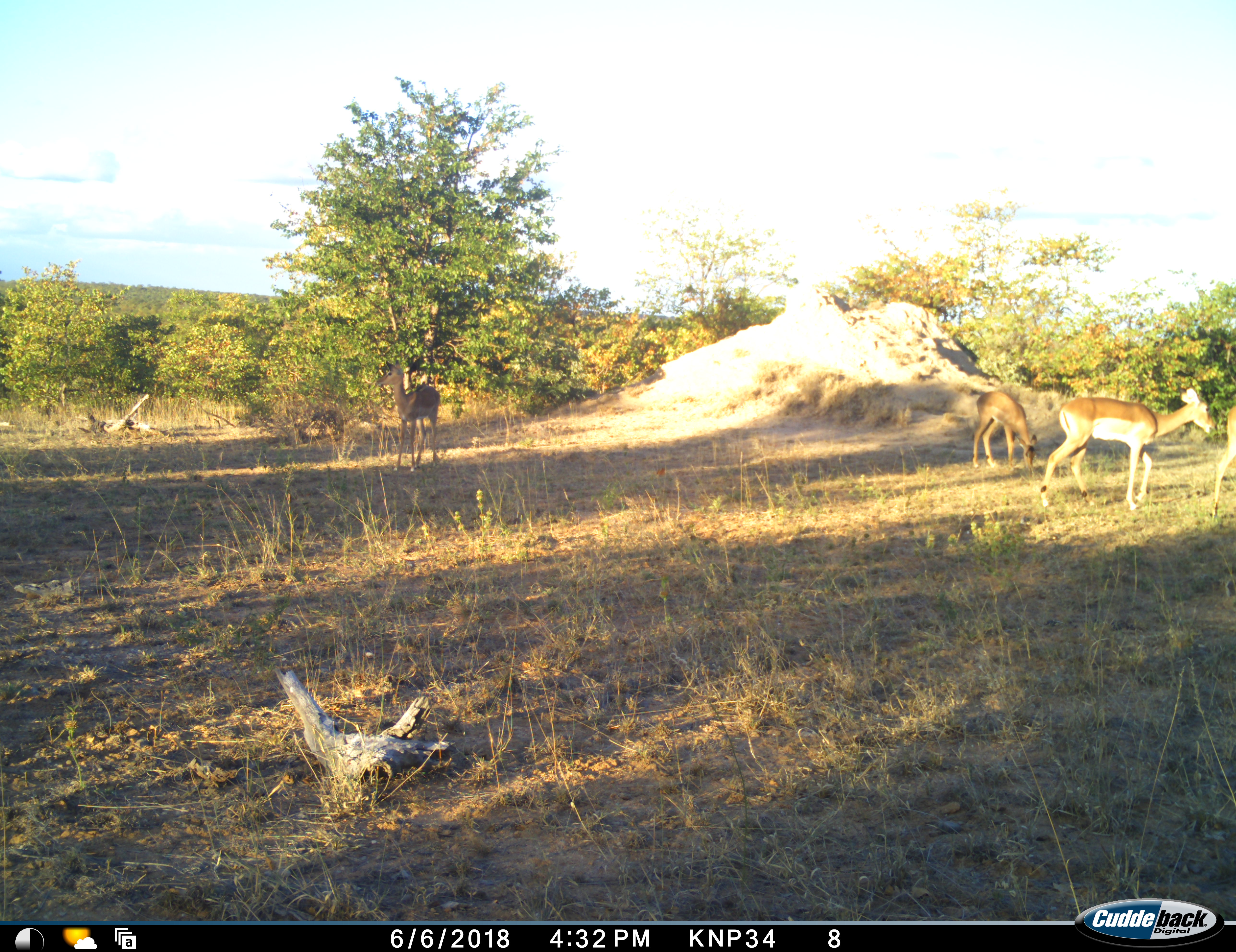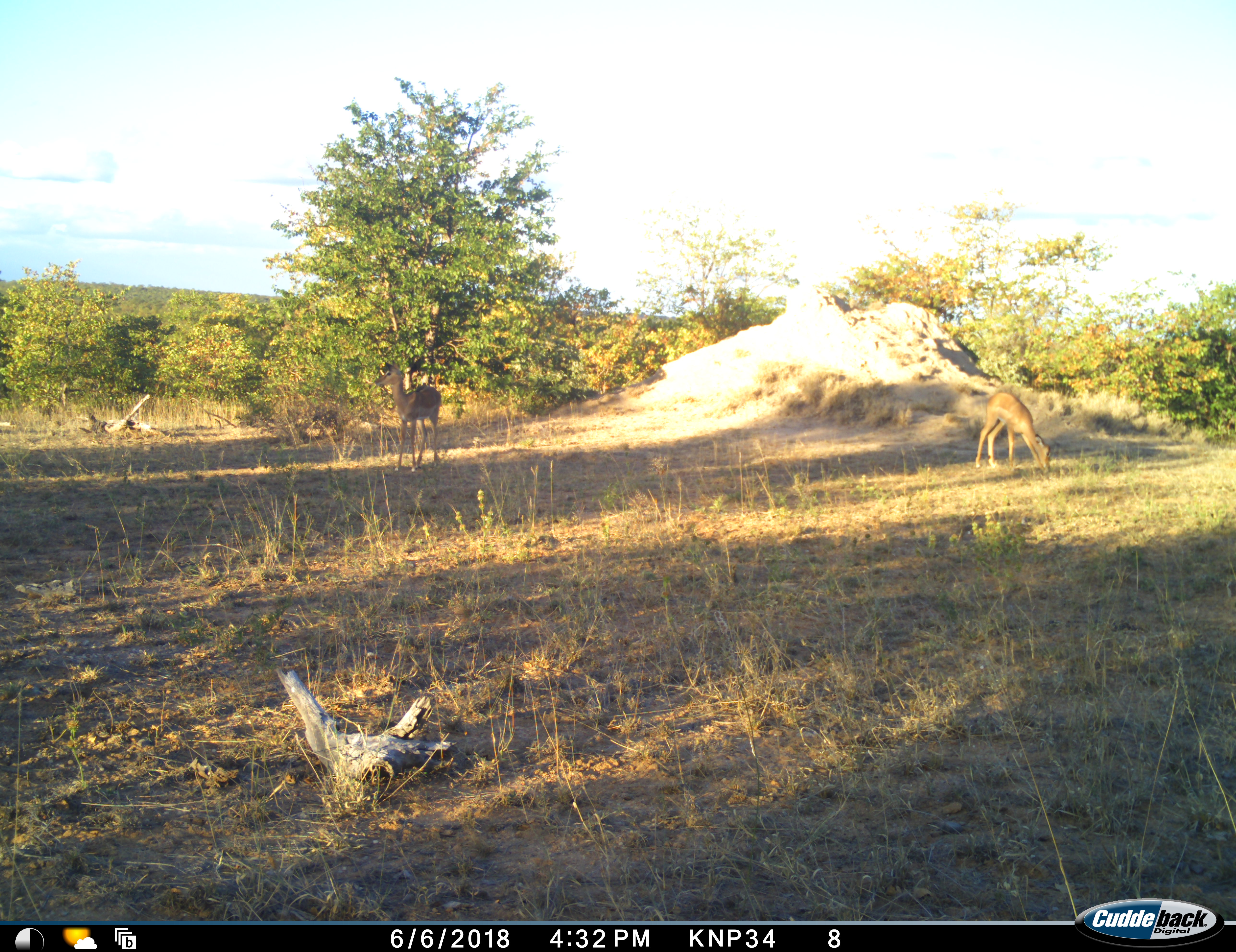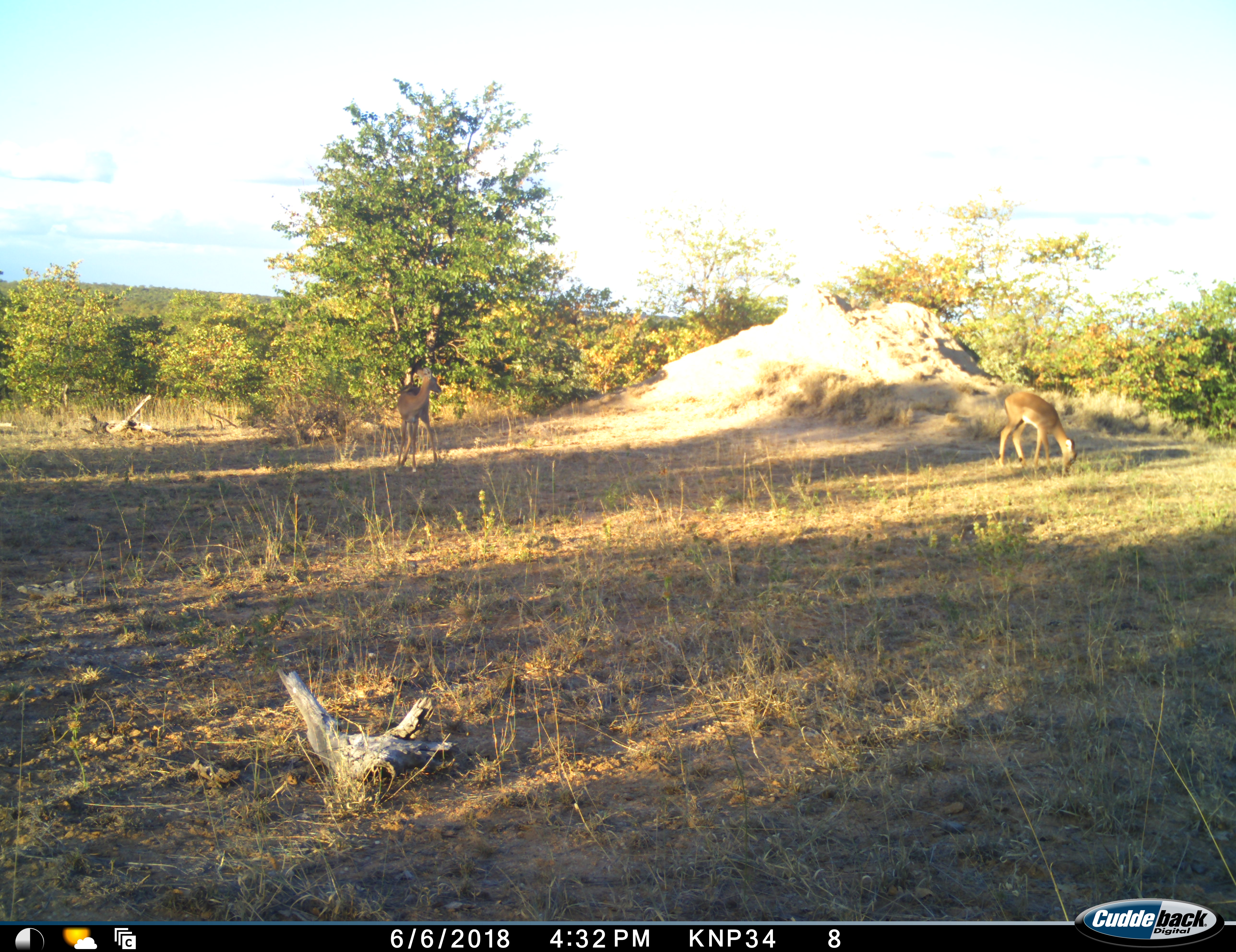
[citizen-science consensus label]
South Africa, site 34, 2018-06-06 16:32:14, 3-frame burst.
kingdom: Animalia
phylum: Chordata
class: Mammalia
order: Artiodactyla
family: Bovidae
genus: Aepyceros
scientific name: Aepyceros melampus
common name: impala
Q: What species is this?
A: Impala (Aepyceros melampus).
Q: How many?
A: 4.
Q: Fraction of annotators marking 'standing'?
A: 60%.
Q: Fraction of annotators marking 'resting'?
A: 10%.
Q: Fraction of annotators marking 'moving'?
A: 80%.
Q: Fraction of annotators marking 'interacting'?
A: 0%.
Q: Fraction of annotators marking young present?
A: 10%.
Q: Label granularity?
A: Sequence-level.